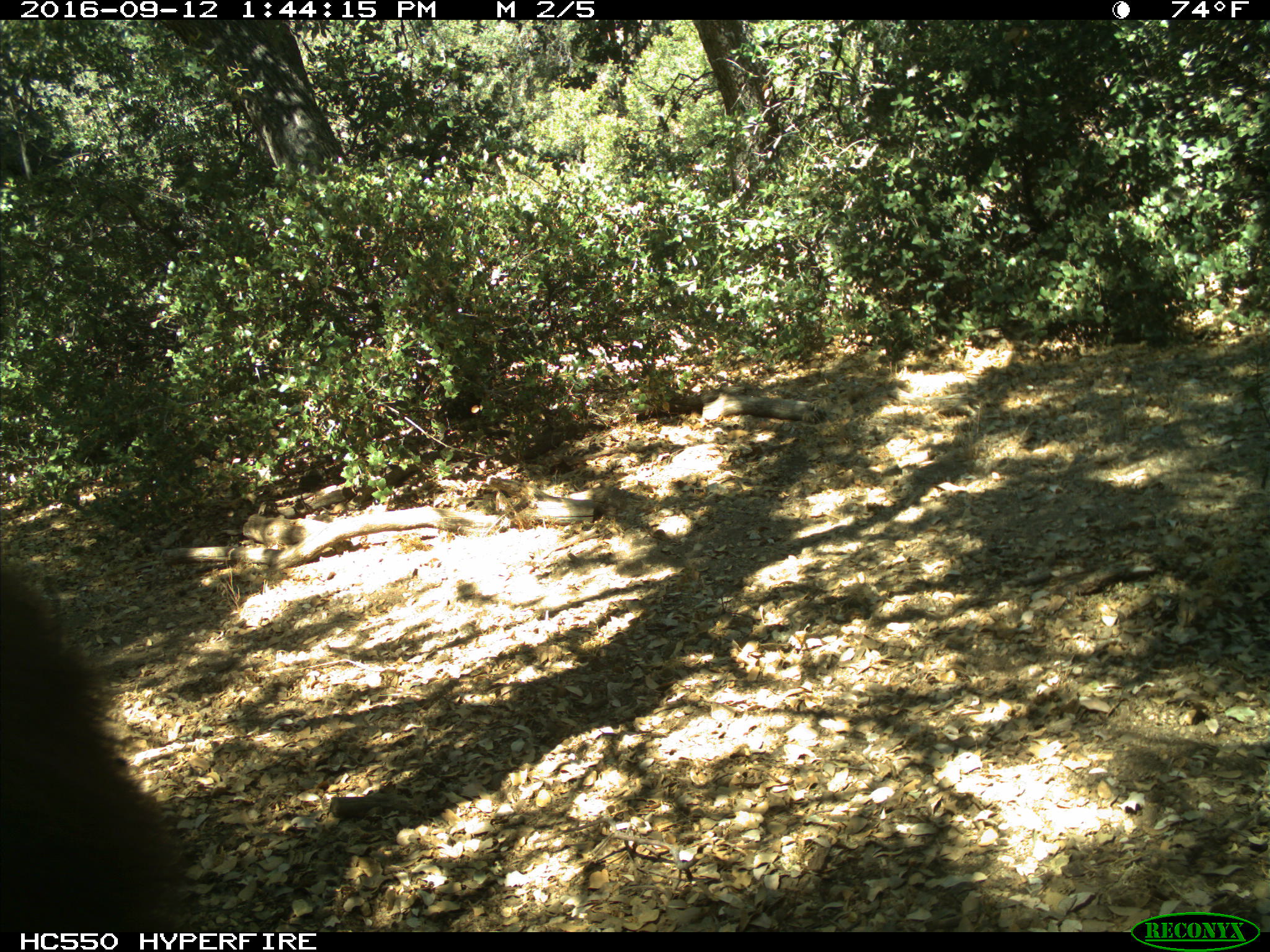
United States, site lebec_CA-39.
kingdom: Animalia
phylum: Chordata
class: Mammalia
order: Carnivora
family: Ursidae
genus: Ursus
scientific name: Ursus americanus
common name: american black bear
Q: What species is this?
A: Ursus americanus (american black bear).